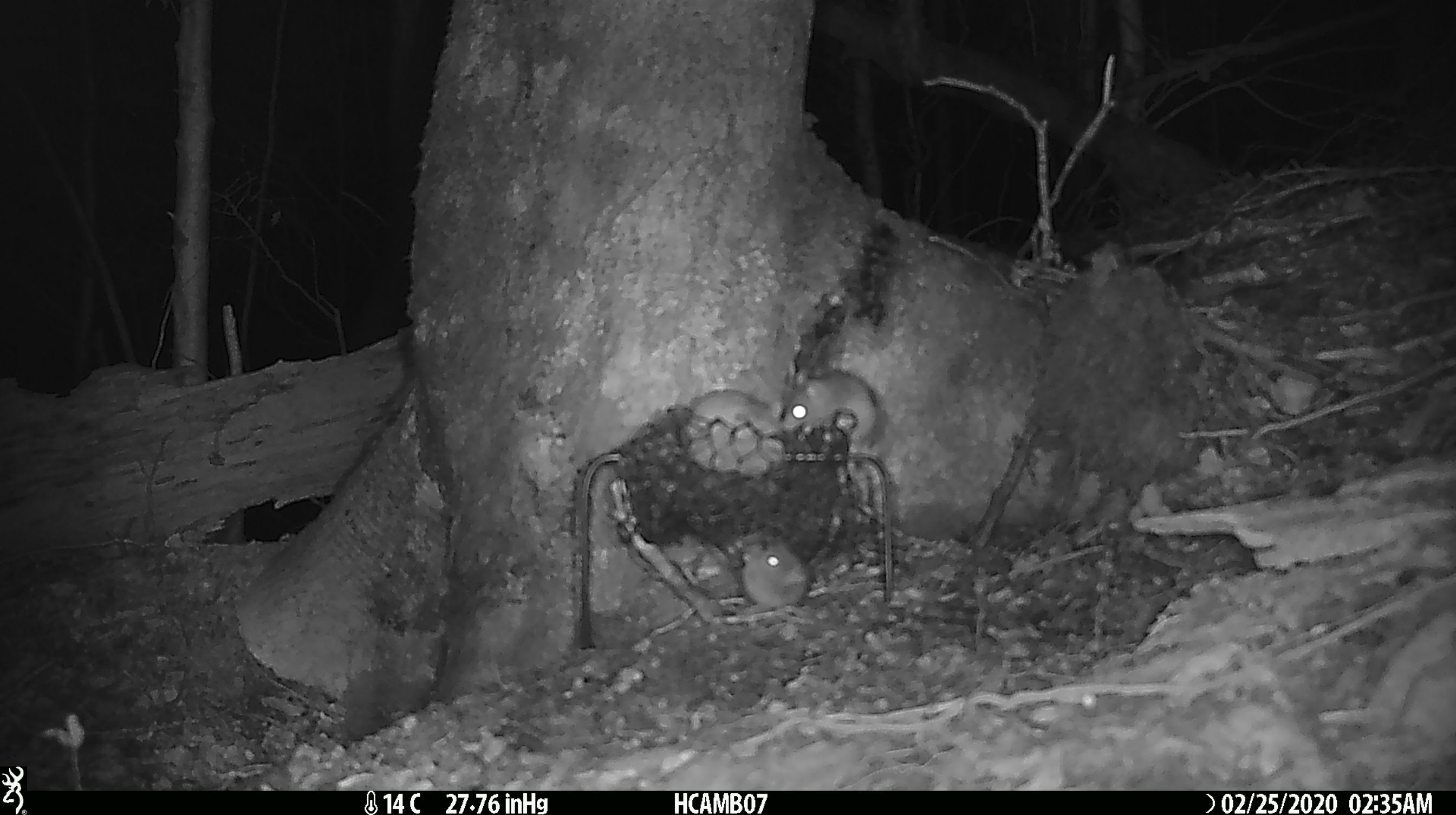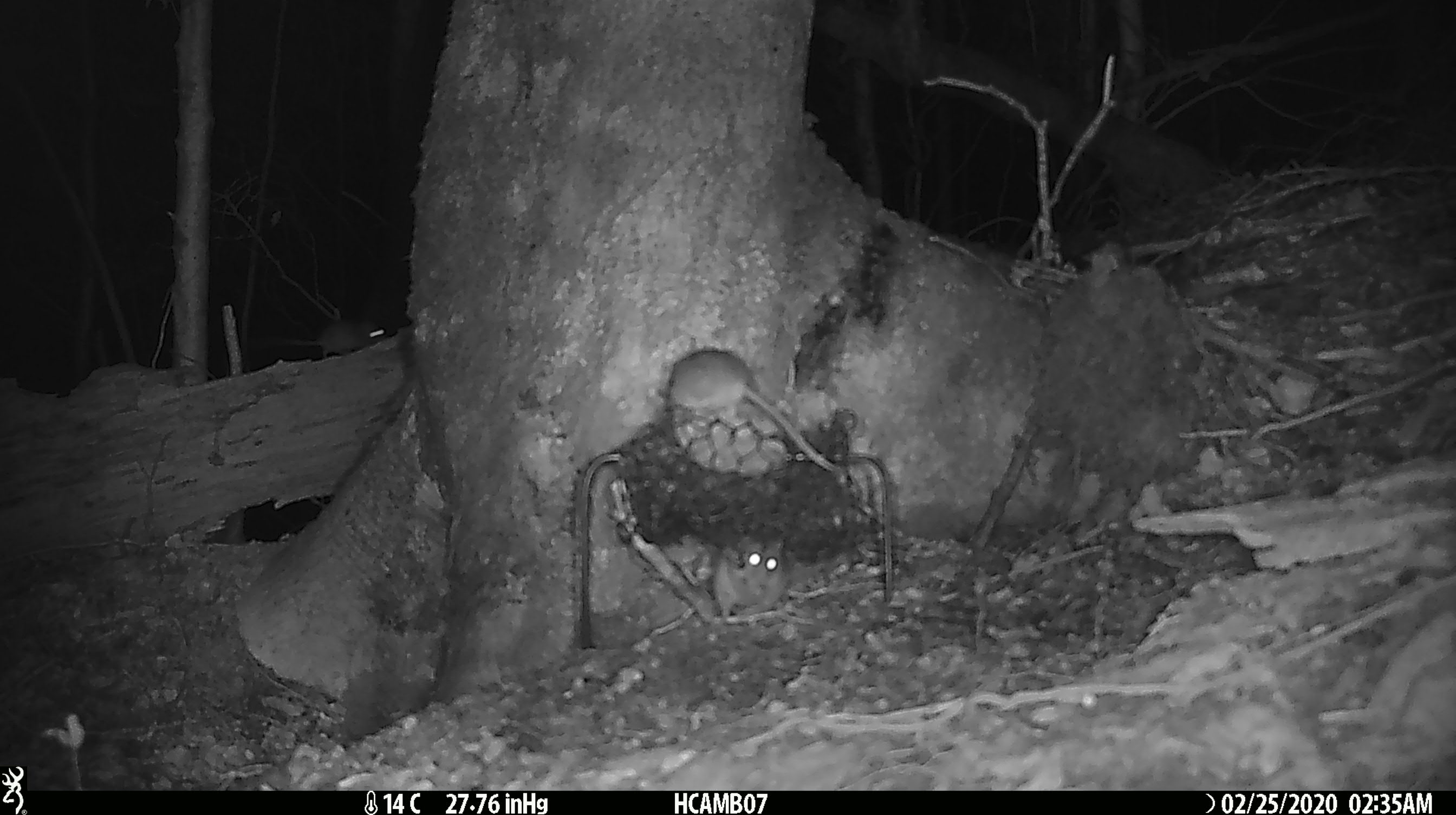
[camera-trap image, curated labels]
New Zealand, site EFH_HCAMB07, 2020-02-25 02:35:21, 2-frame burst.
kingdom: Animalia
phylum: Chordata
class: Mammalia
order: Rodentia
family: Muridae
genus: Mus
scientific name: Mus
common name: mouse